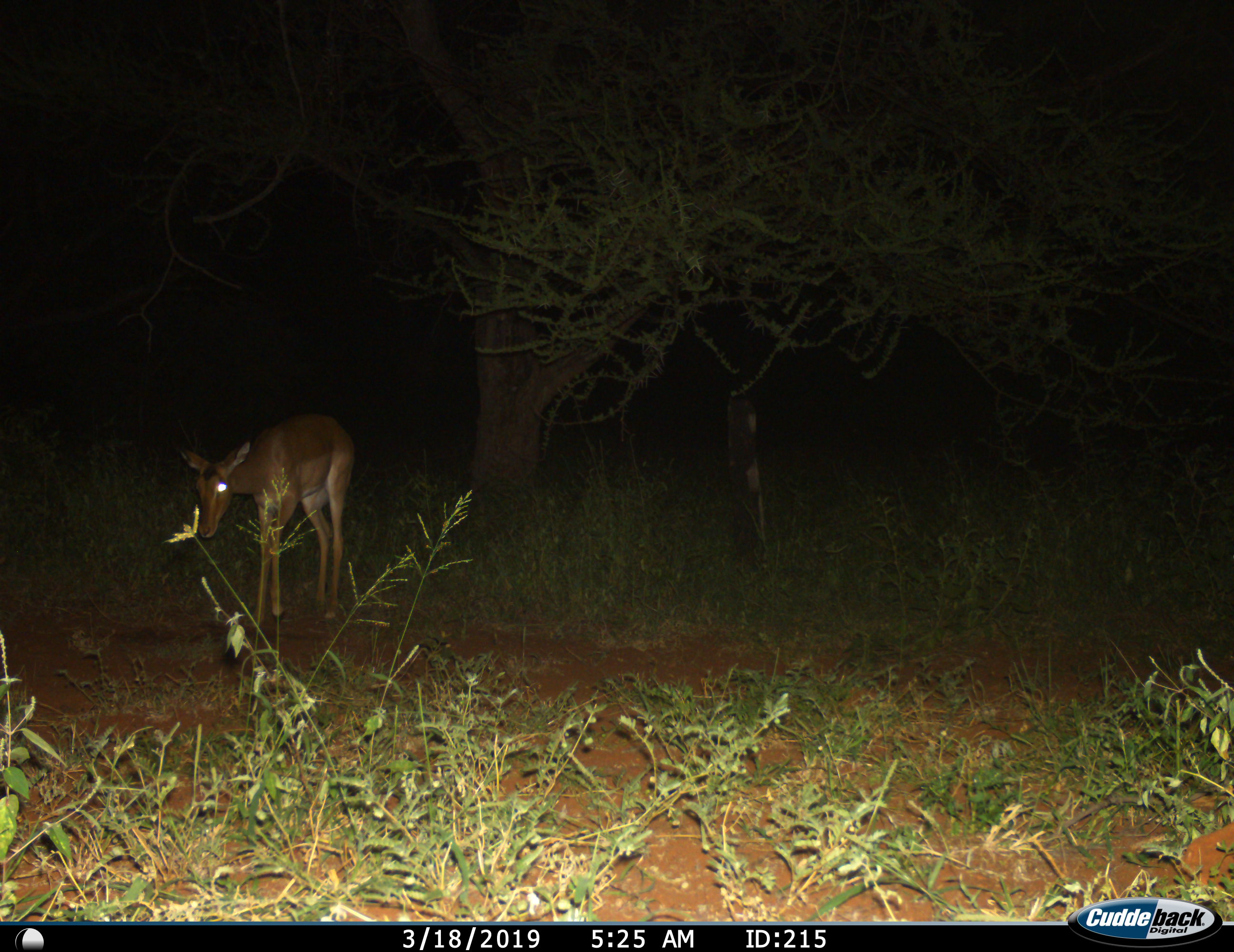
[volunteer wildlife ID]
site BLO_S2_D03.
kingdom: Animalia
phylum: Chordata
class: Mammalia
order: Artiodactyla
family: Bovidae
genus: Aepyceros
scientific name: Aepyceros melampus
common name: impala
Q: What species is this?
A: Impala (Aepyceros melampus).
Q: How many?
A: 1.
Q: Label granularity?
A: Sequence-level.